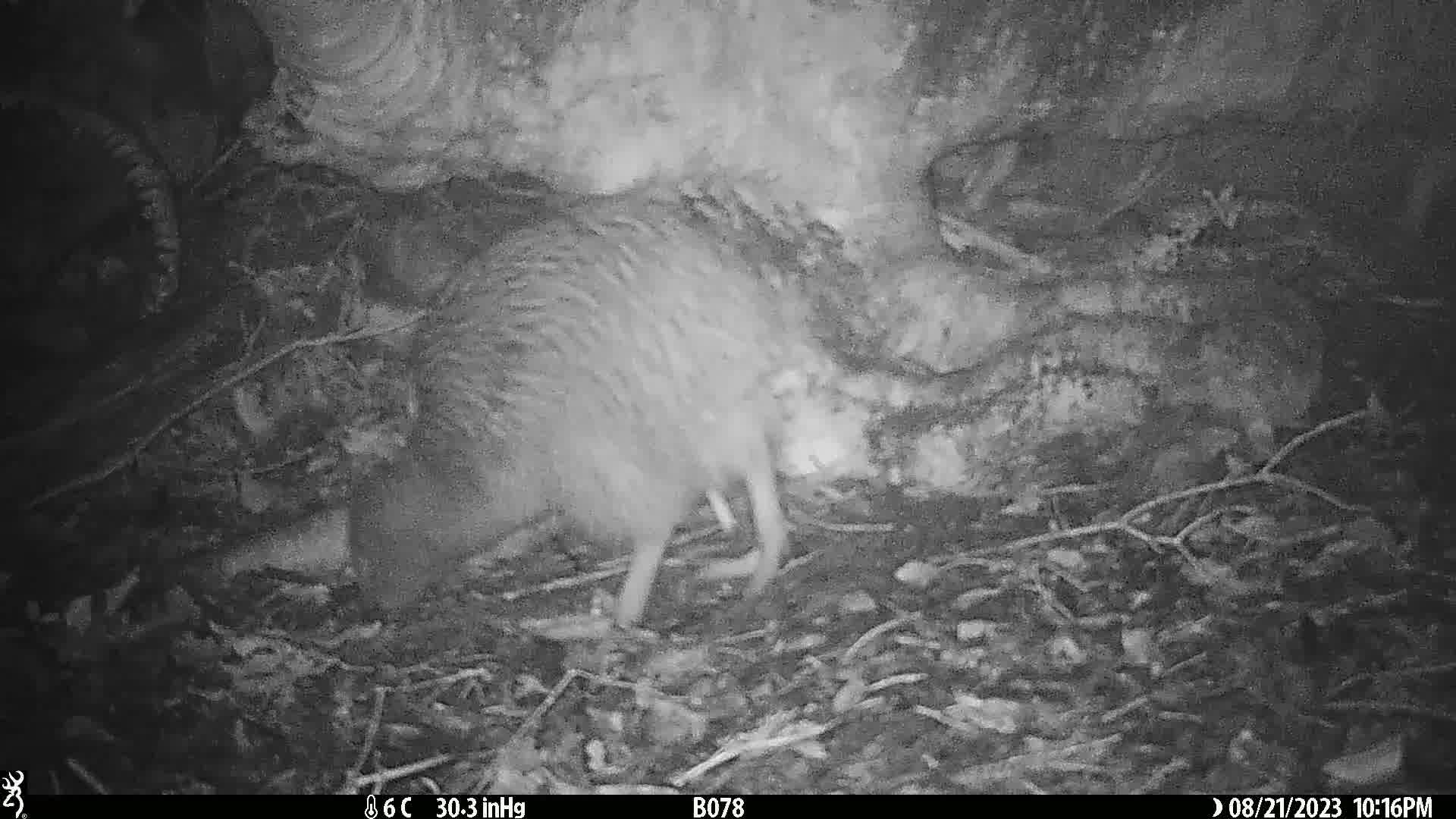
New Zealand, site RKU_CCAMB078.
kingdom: Animalia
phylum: Chordata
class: Aves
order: Apterygiformes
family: Apterygidae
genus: Apteryx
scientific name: Apteryx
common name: kiwi